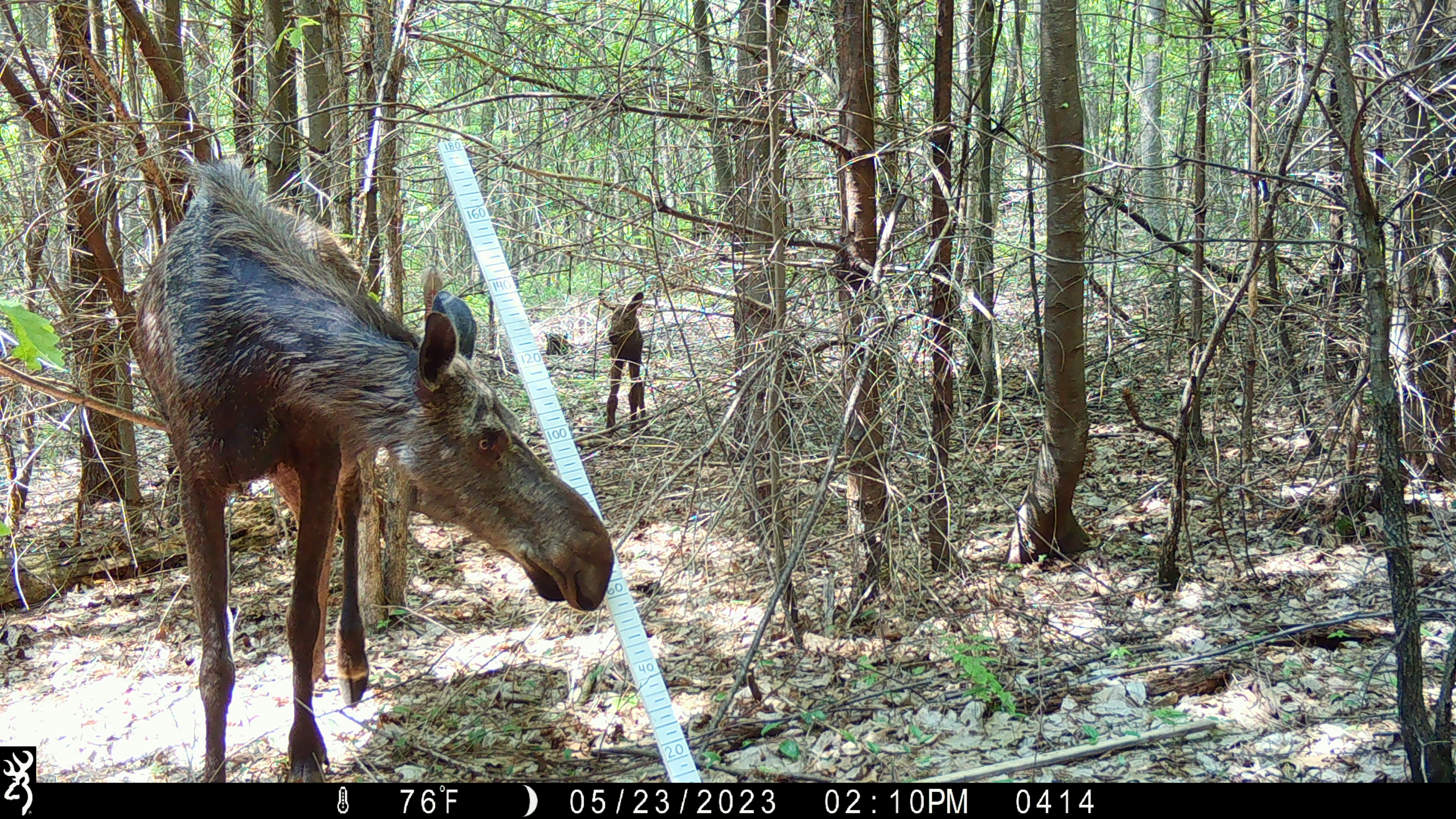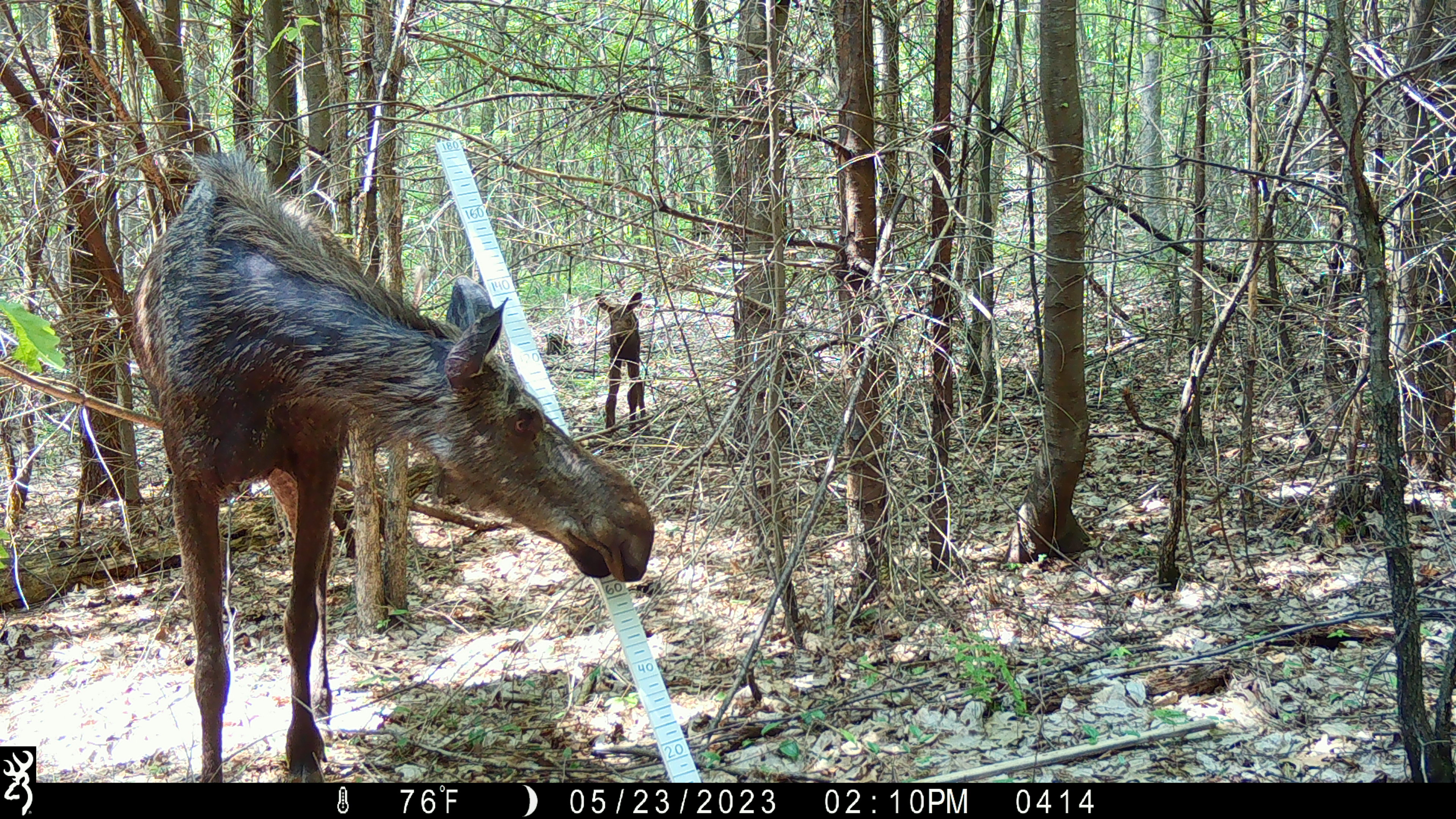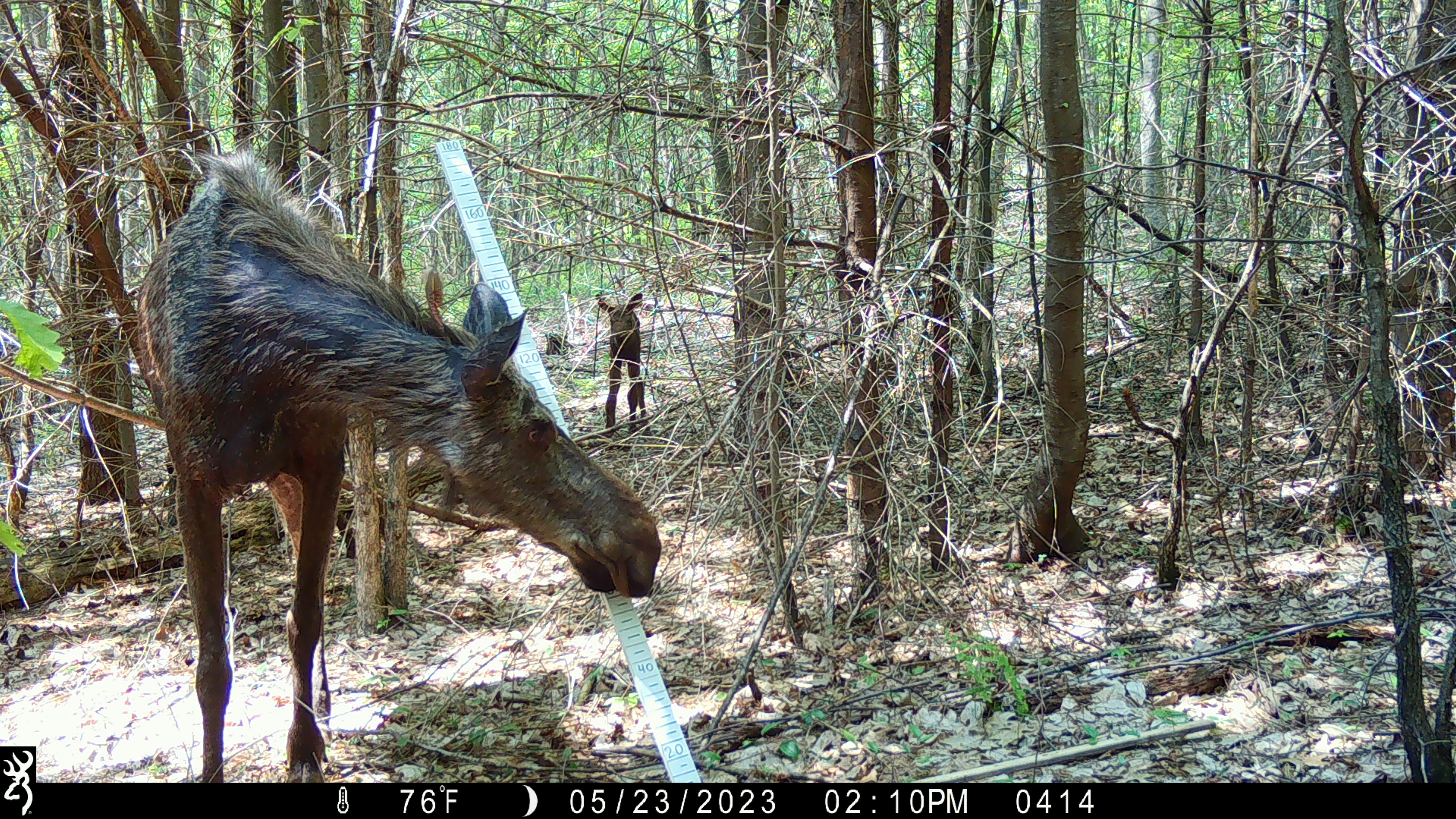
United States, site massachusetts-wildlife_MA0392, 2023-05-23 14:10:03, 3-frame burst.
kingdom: Animalia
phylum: Chordata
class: Mammalia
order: Artiodactyla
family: Cervidae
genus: Alces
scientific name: Alces alces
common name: moose